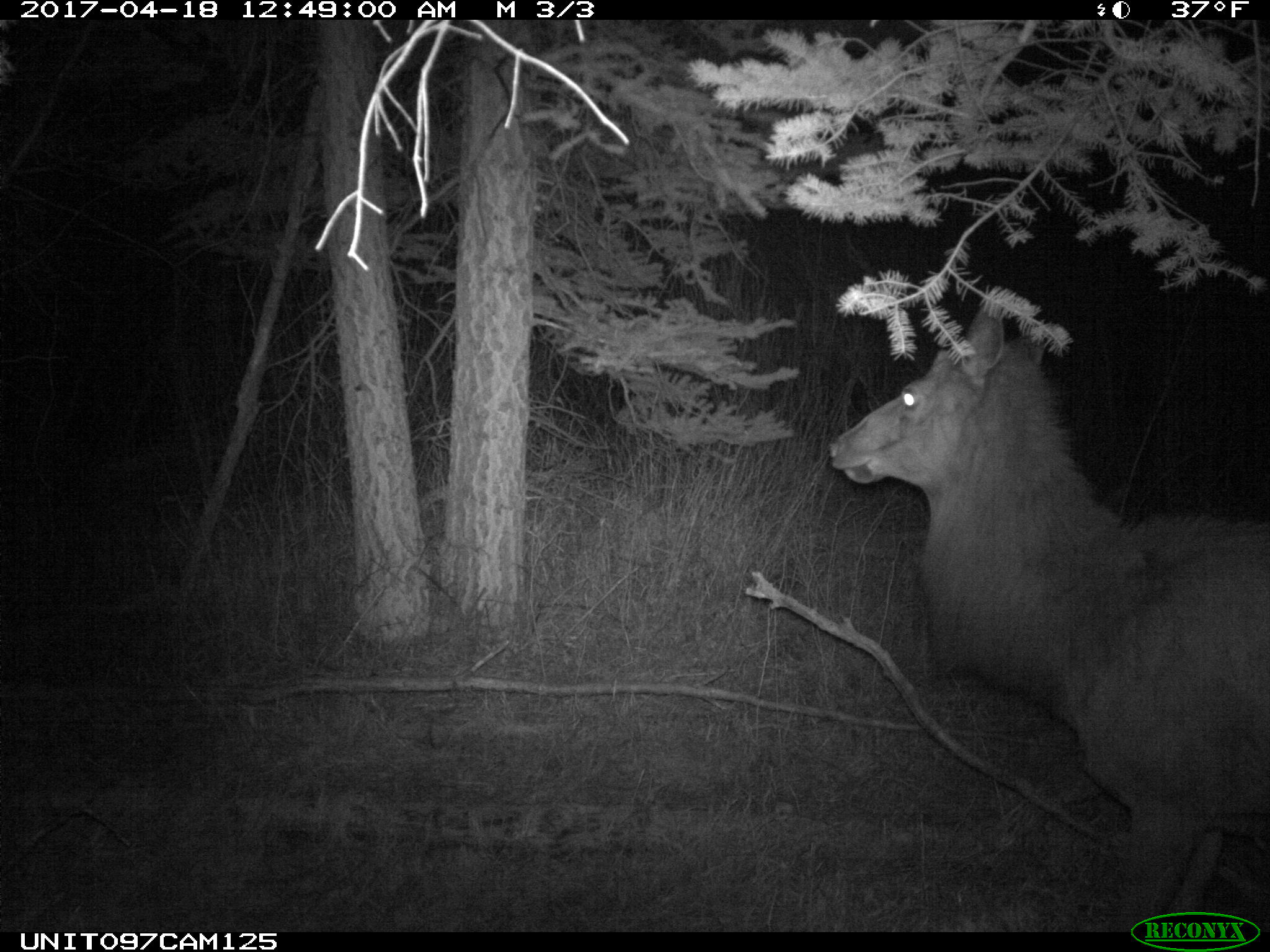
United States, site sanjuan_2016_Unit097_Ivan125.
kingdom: Animalia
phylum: Chordata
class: Mammalia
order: Artiodactyla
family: Cervidae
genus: Cervus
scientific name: Cervus elaphus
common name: red deer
Cervus elaphus (red deer).